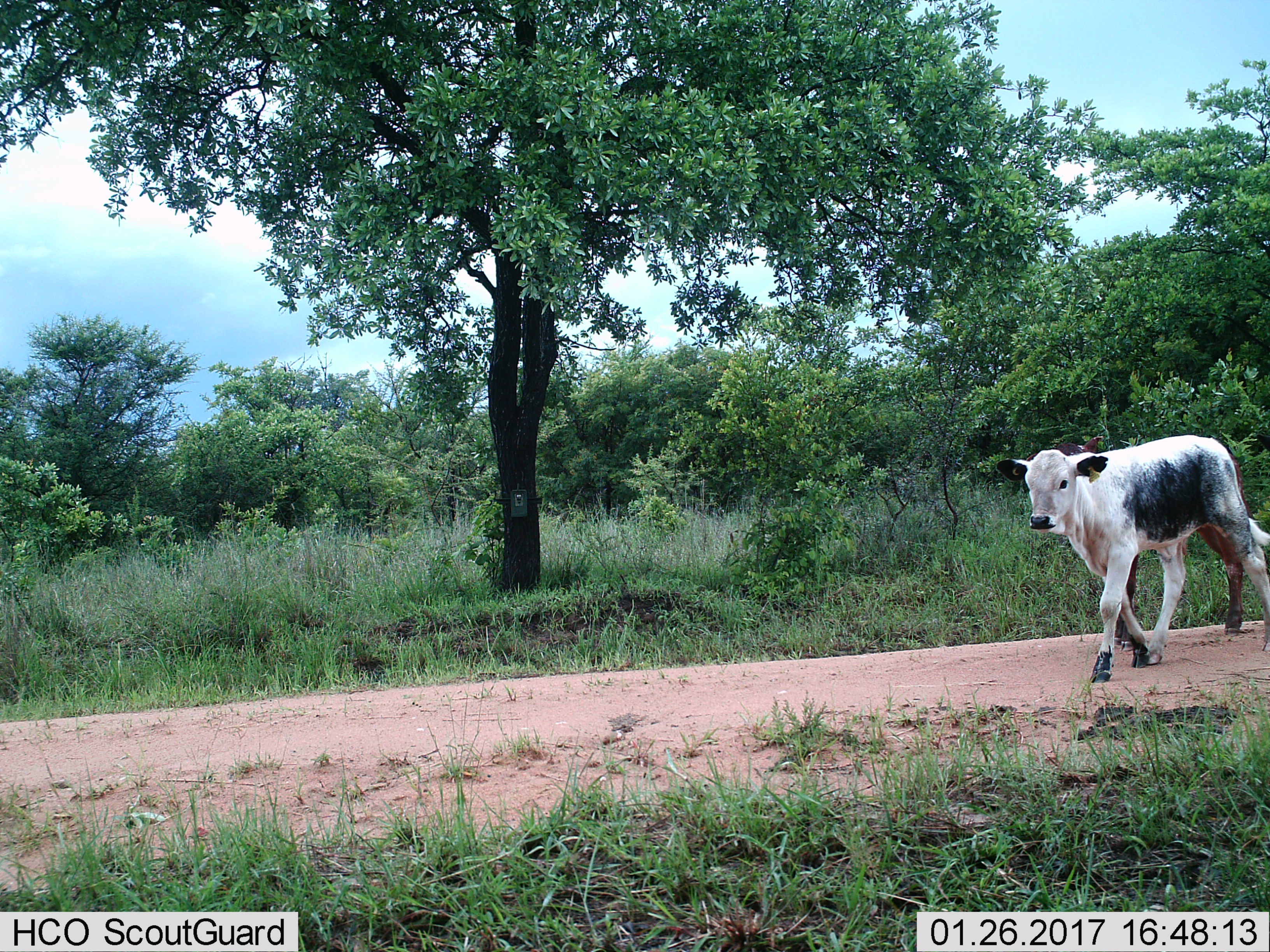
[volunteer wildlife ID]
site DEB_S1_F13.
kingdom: Animalia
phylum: Chordata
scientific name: Vertebrata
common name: domestic animal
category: domesticanimal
Domesticanimal (domestic animal) (Vertebrata), count 1. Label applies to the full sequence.